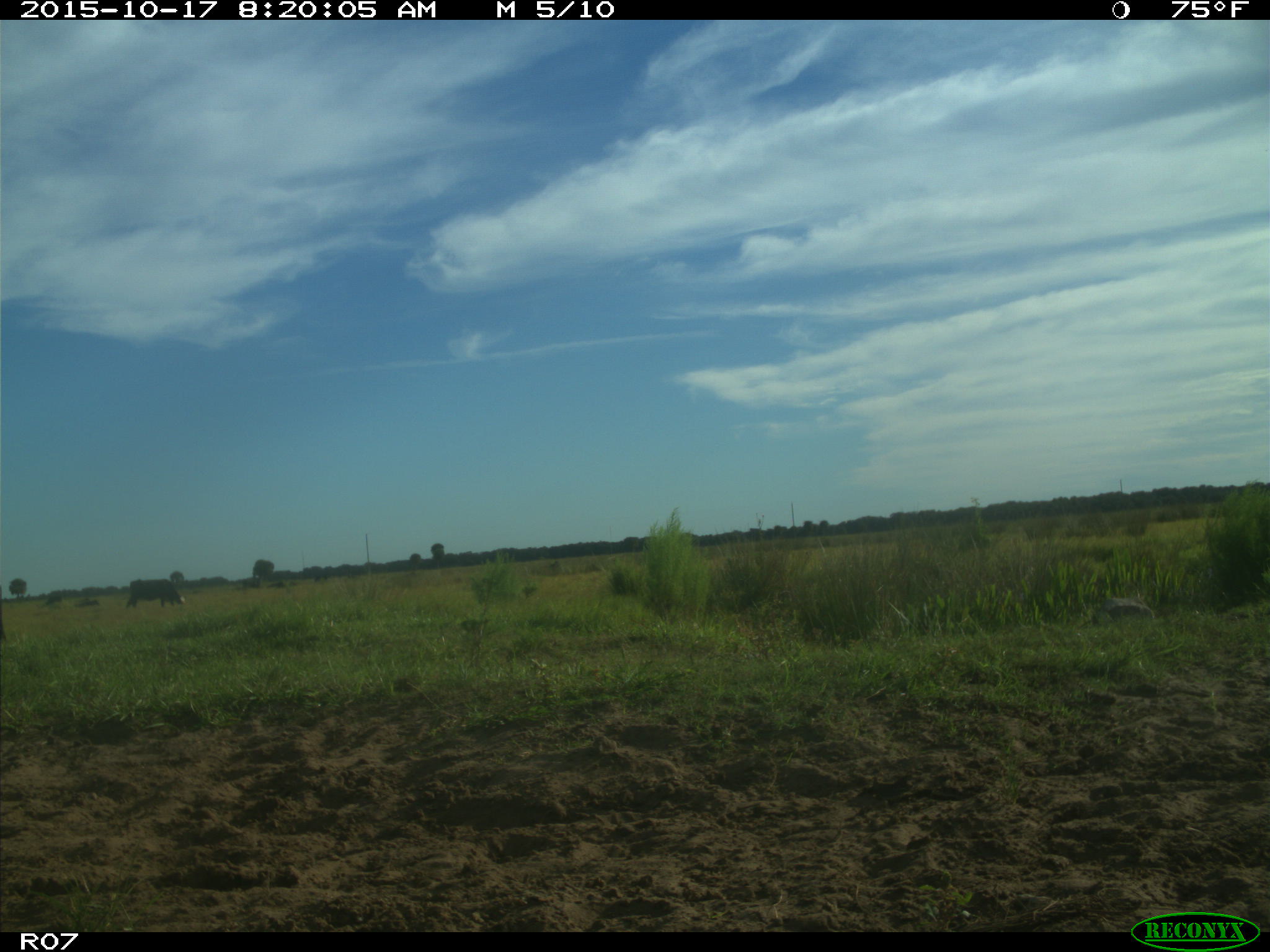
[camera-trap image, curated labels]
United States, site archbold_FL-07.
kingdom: Animalia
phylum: Chordata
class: Mammalia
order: Artiodactyla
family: Bovidae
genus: Bos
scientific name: Bos taurus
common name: domestic cow